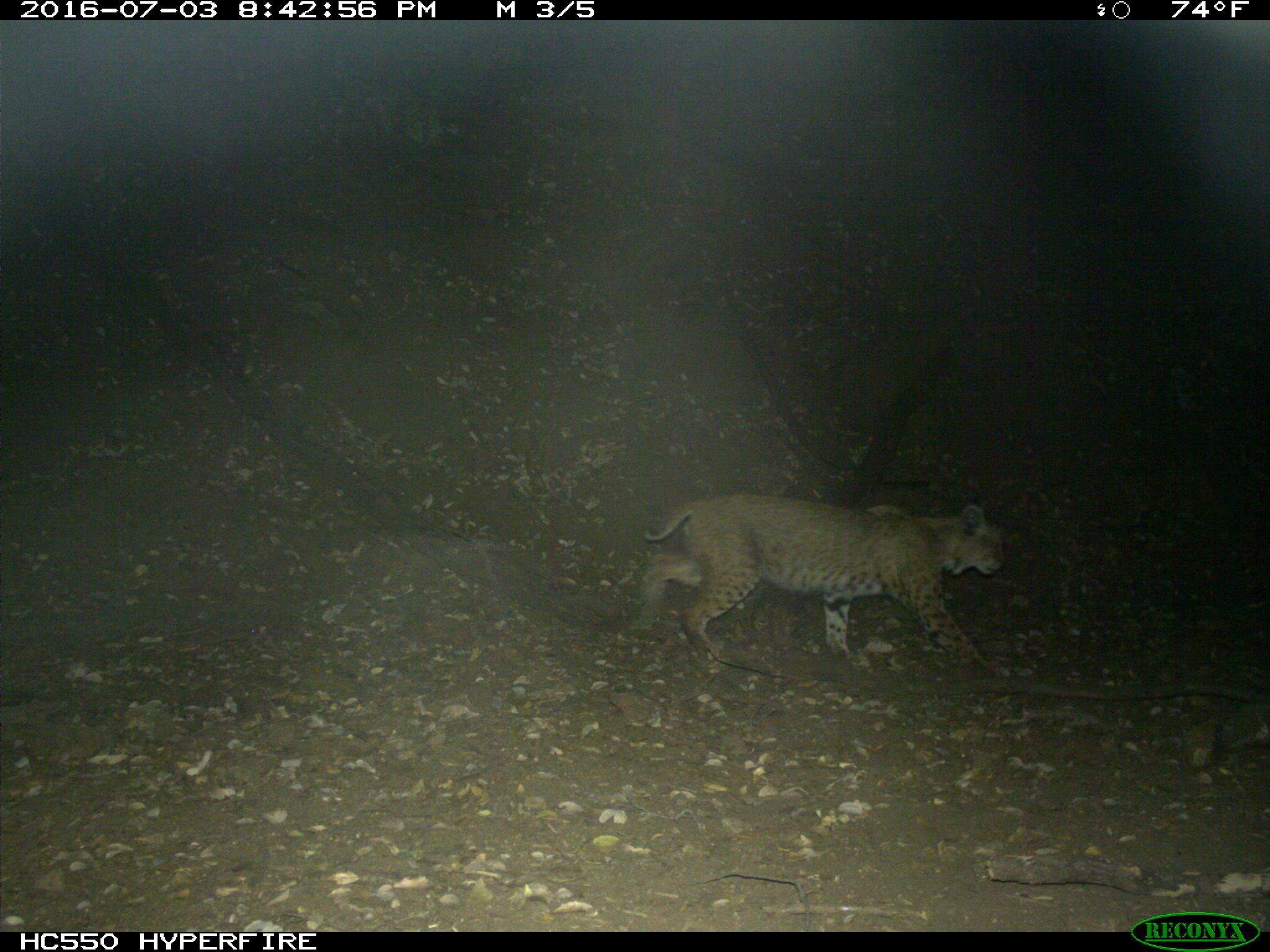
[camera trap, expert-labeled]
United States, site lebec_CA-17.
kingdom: Animalia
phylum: Chordata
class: Mammalia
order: Carnivora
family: Felidae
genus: Lynx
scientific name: Lynx rufus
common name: bobcat